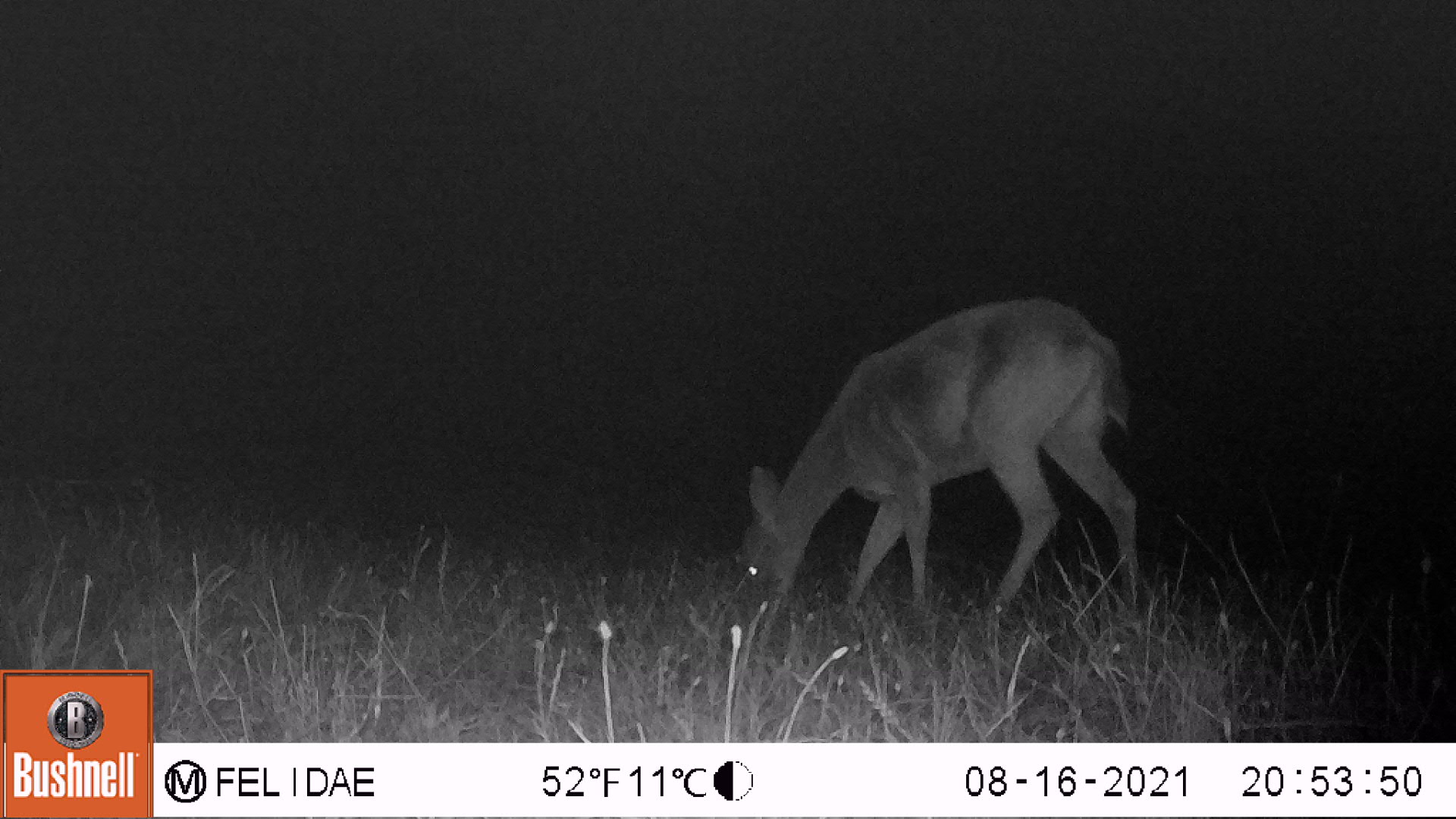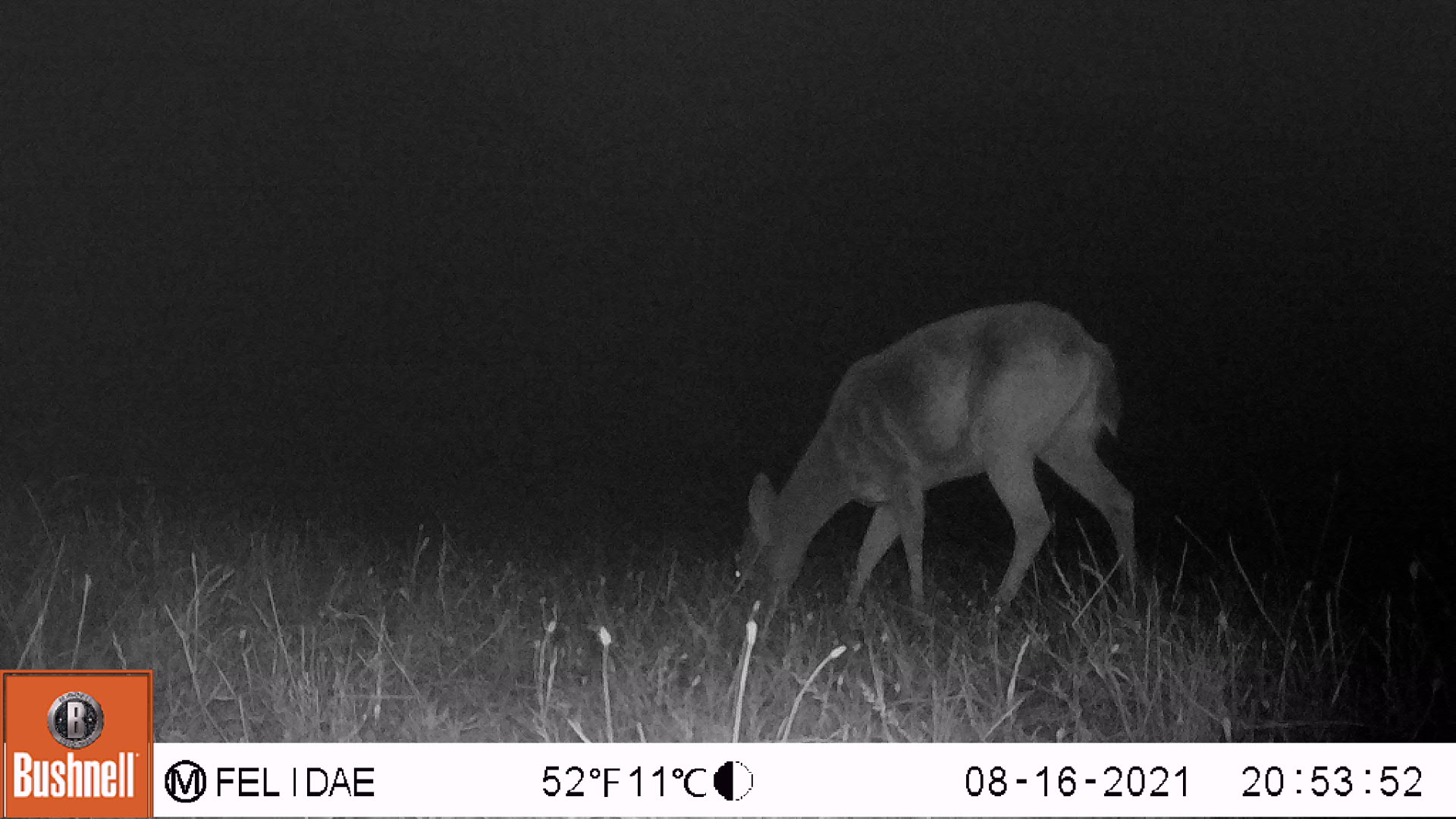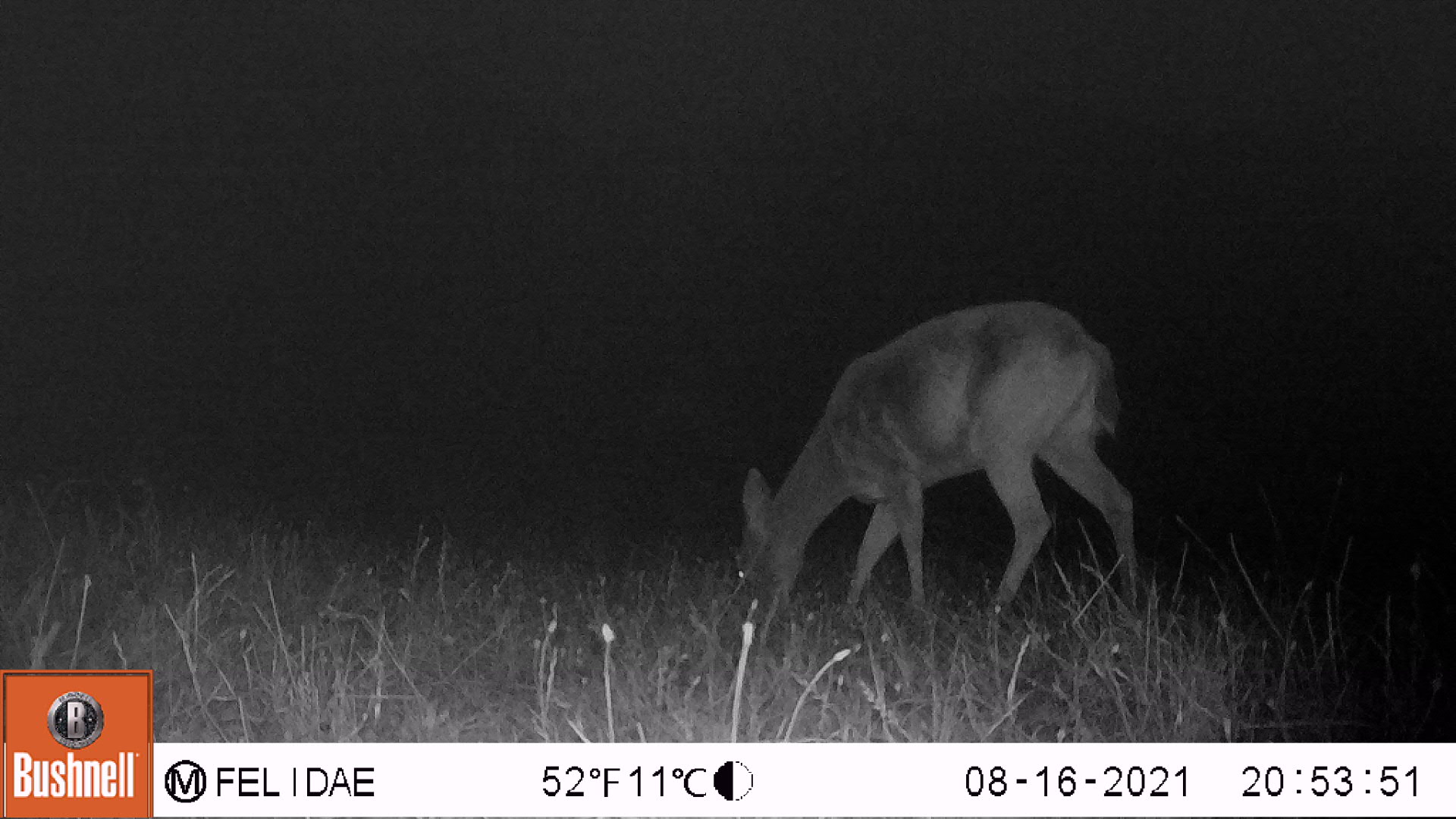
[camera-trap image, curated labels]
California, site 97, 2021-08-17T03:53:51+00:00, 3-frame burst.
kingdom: Animalia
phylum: Chordata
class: Mammalia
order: Artiodactyla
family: Cervidae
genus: Odocoileus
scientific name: Odocoileus hemionus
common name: mule deer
Mule deer (Odocoileus hemionus).